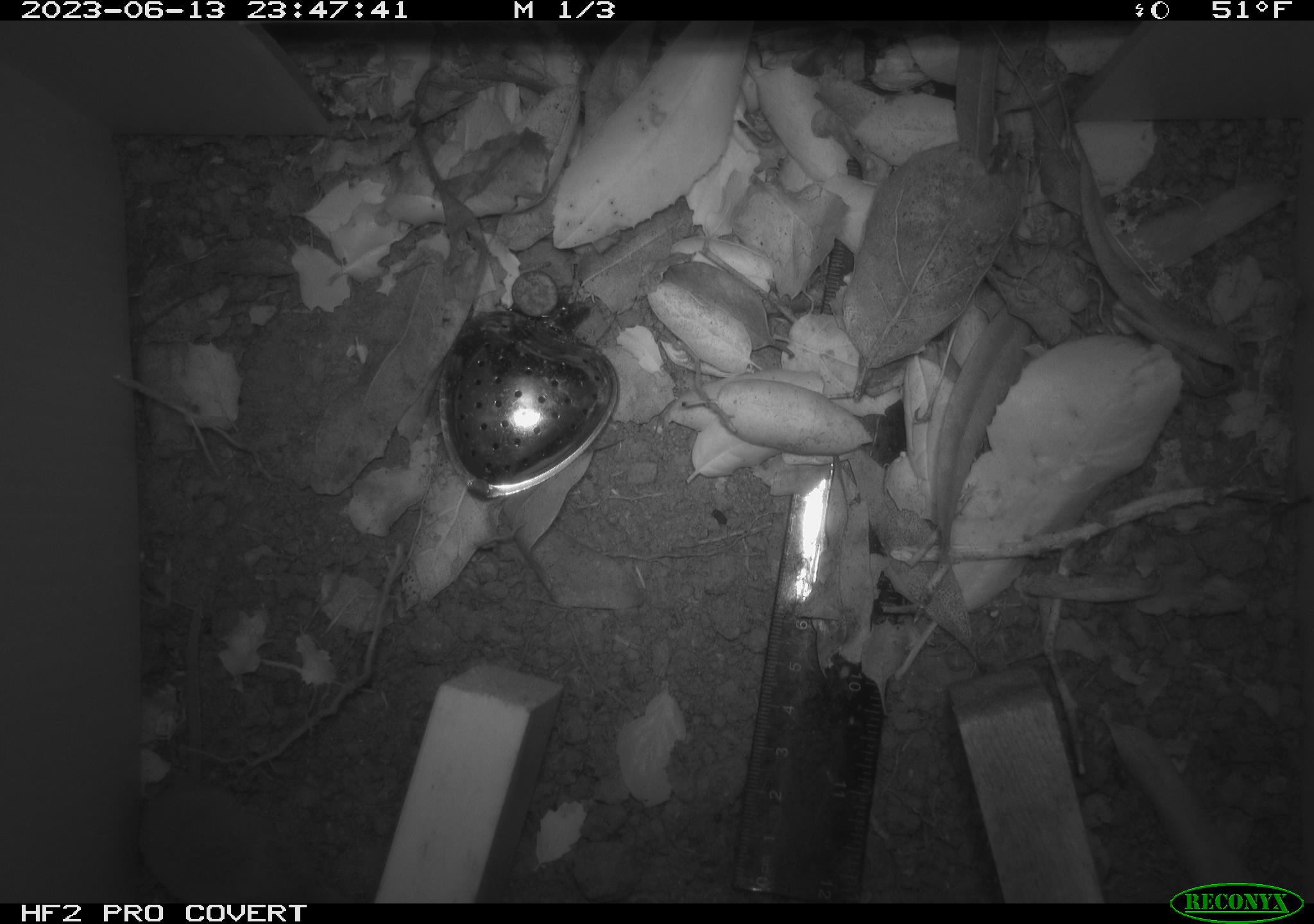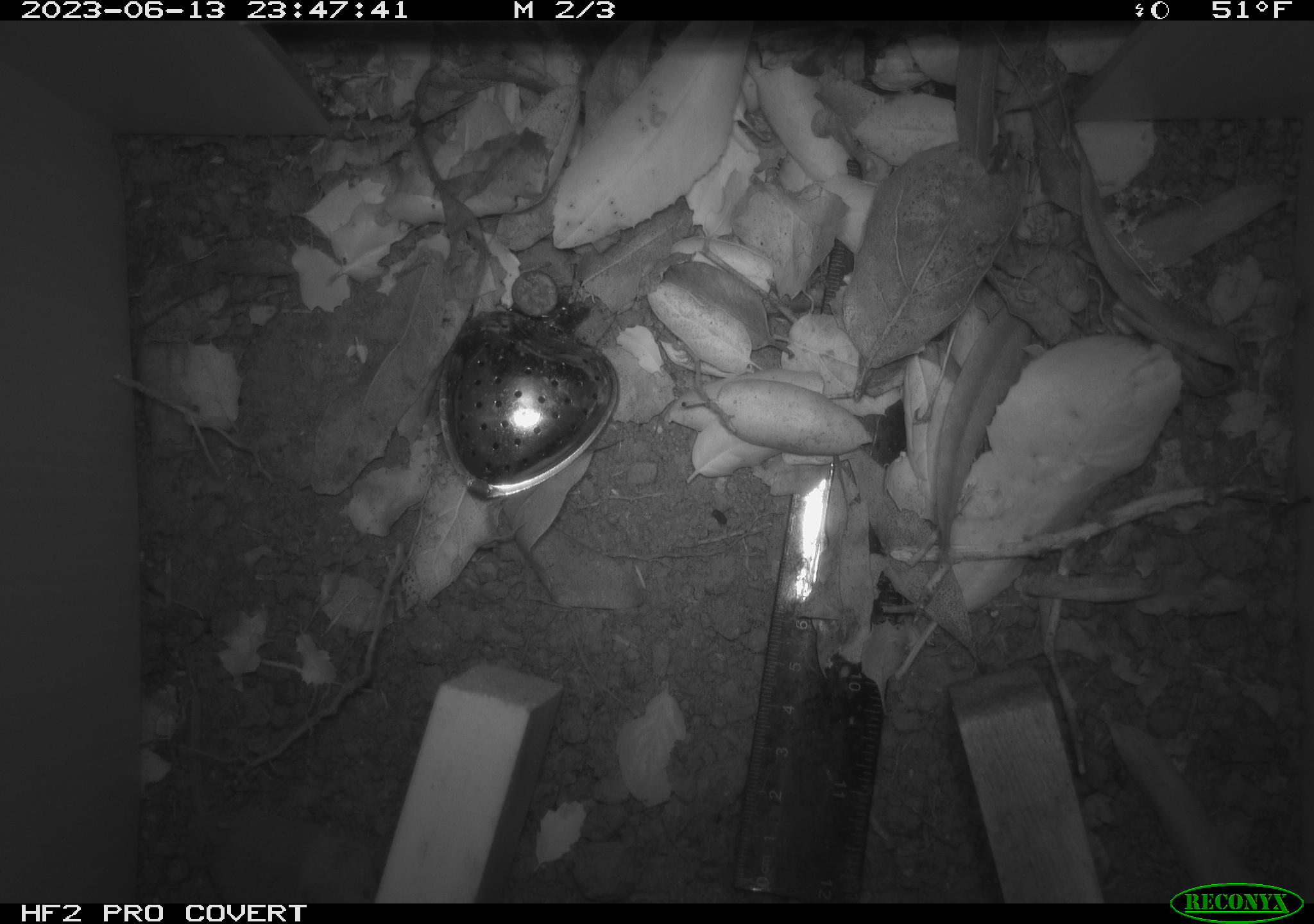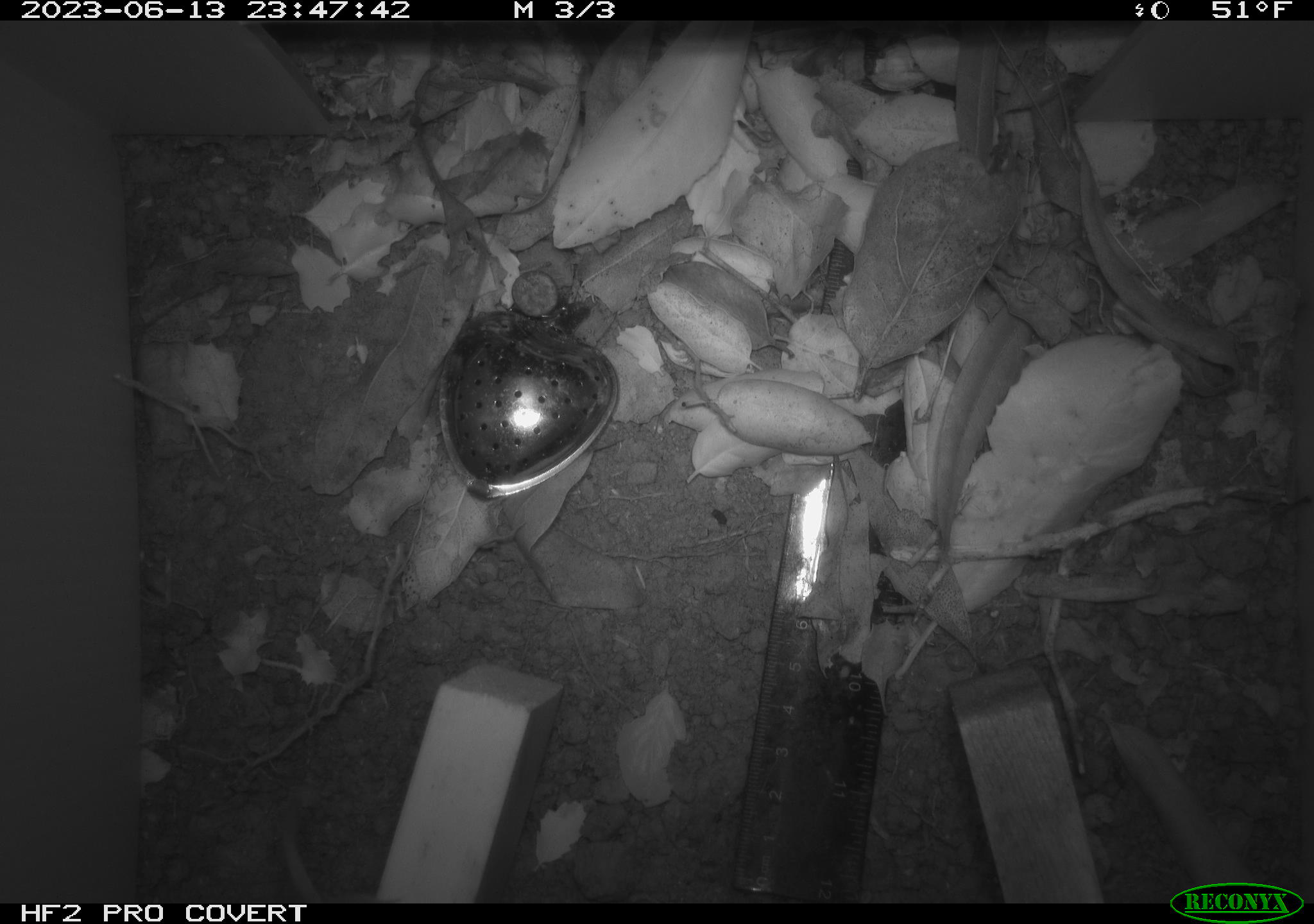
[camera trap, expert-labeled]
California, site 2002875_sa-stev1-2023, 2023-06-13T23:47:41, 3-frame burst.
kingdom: Animalia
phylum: Chordata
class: Mammalia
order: Eulipotyphla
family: Soricidae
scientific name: Soricidae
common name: shrews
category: soricidae family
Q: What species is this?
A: Soricidae family (shrews) (Soricidae).